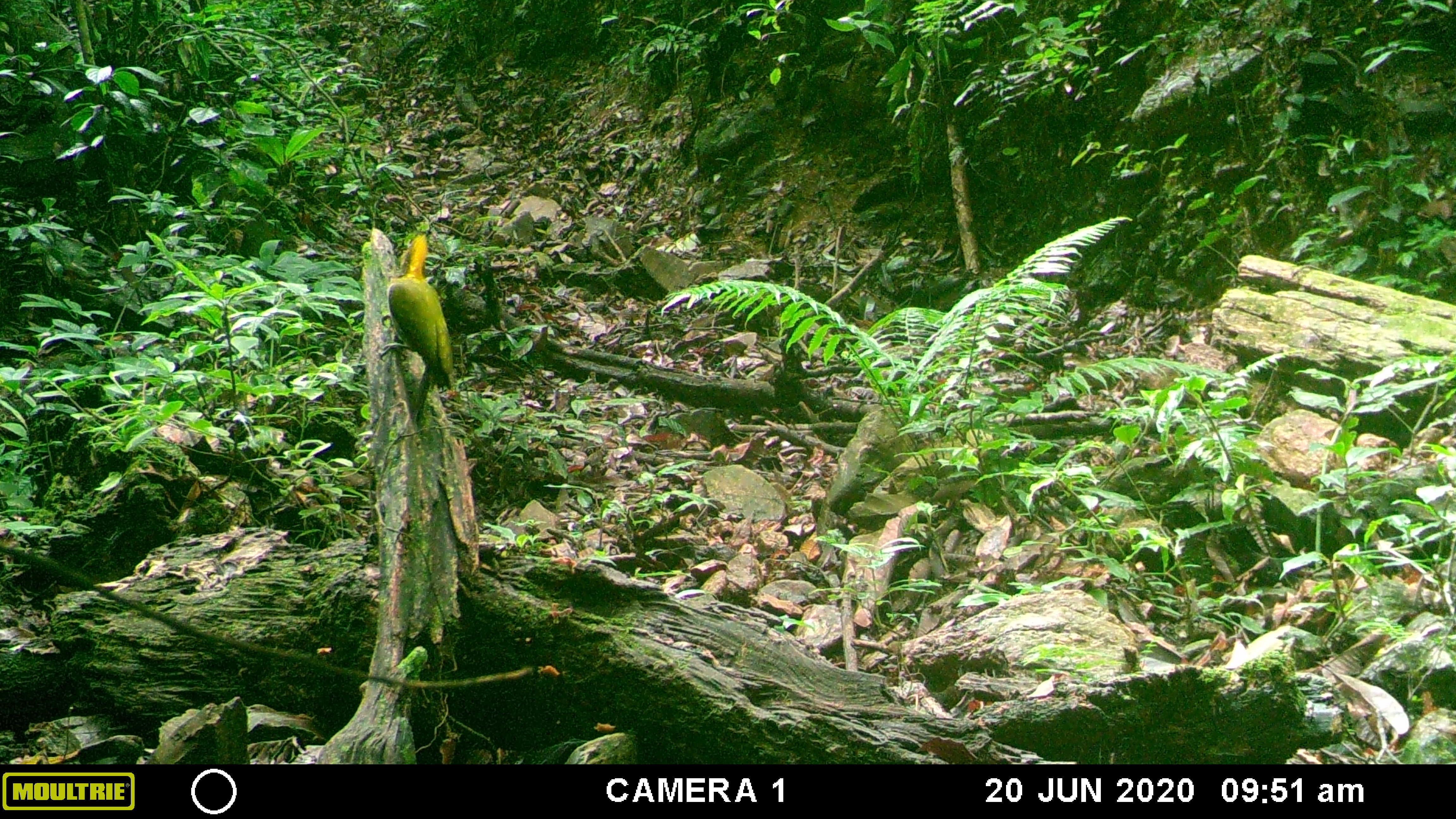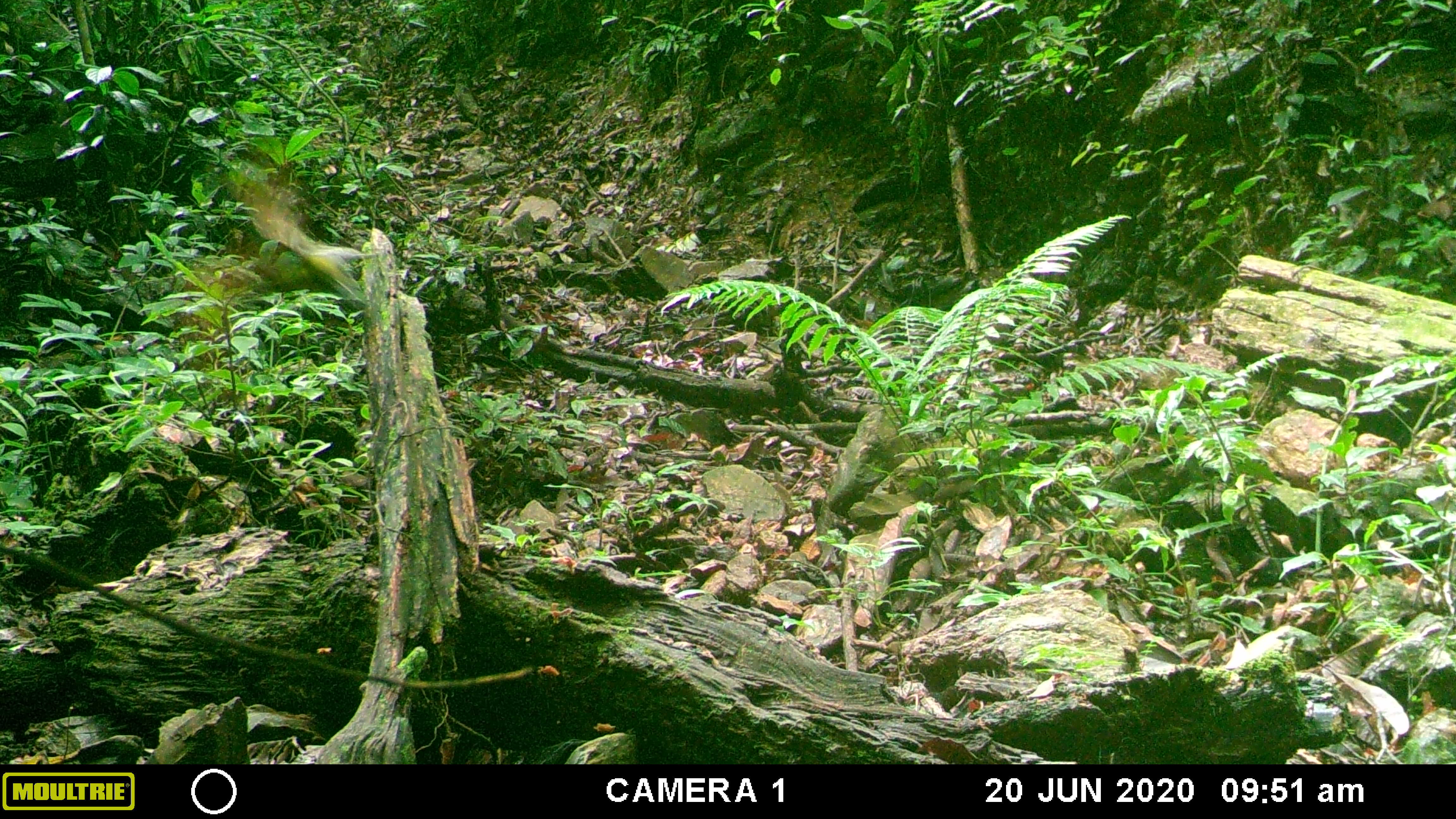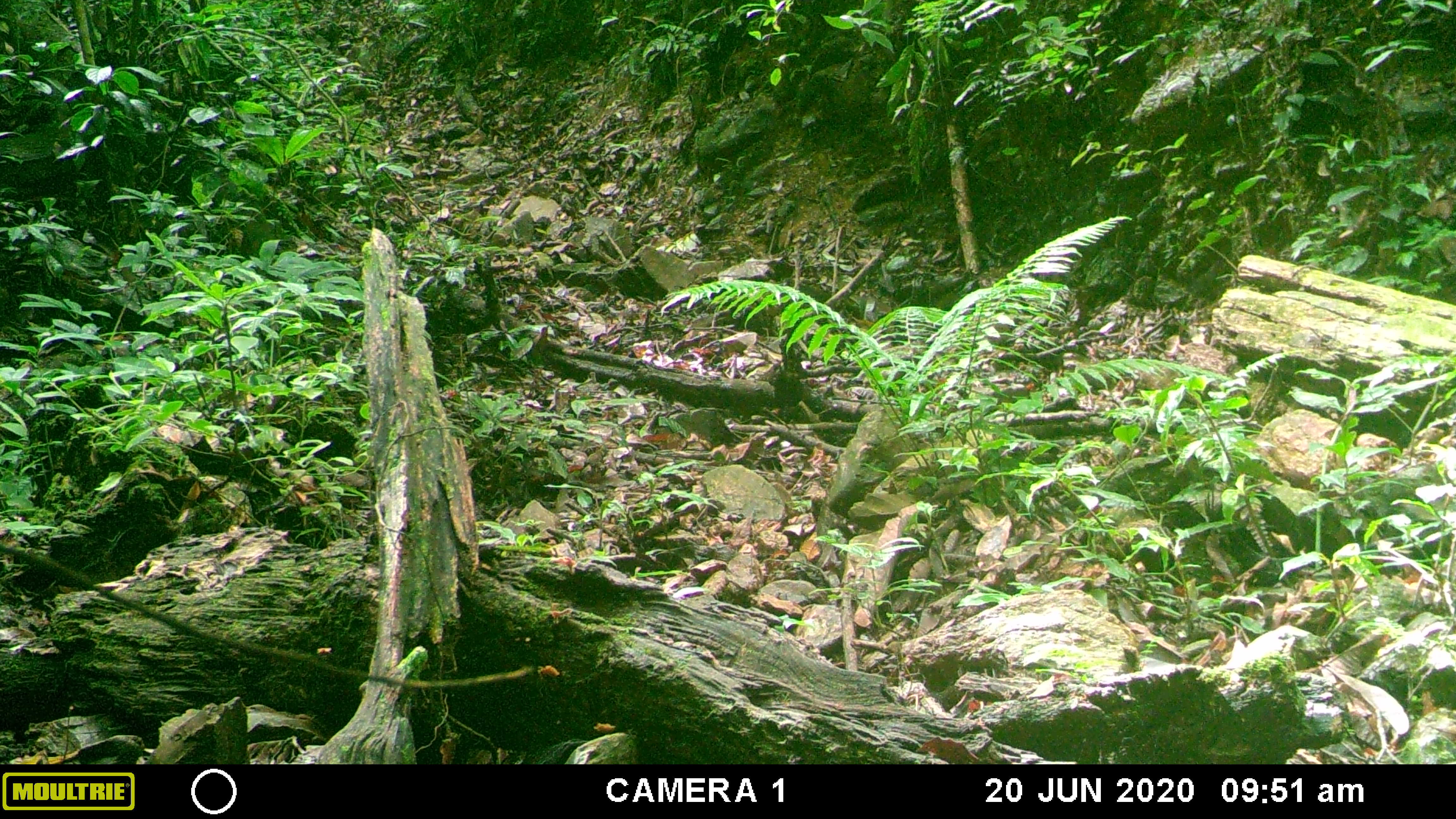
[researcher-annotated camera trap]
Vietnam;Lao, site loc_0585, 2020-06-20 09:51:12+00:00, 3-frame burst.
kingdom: Animalia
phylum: Chordata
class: Aves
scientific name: Aves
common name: bird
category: unidentified bird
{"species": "unidentified bird (bird) (Aves)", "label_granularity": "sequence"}